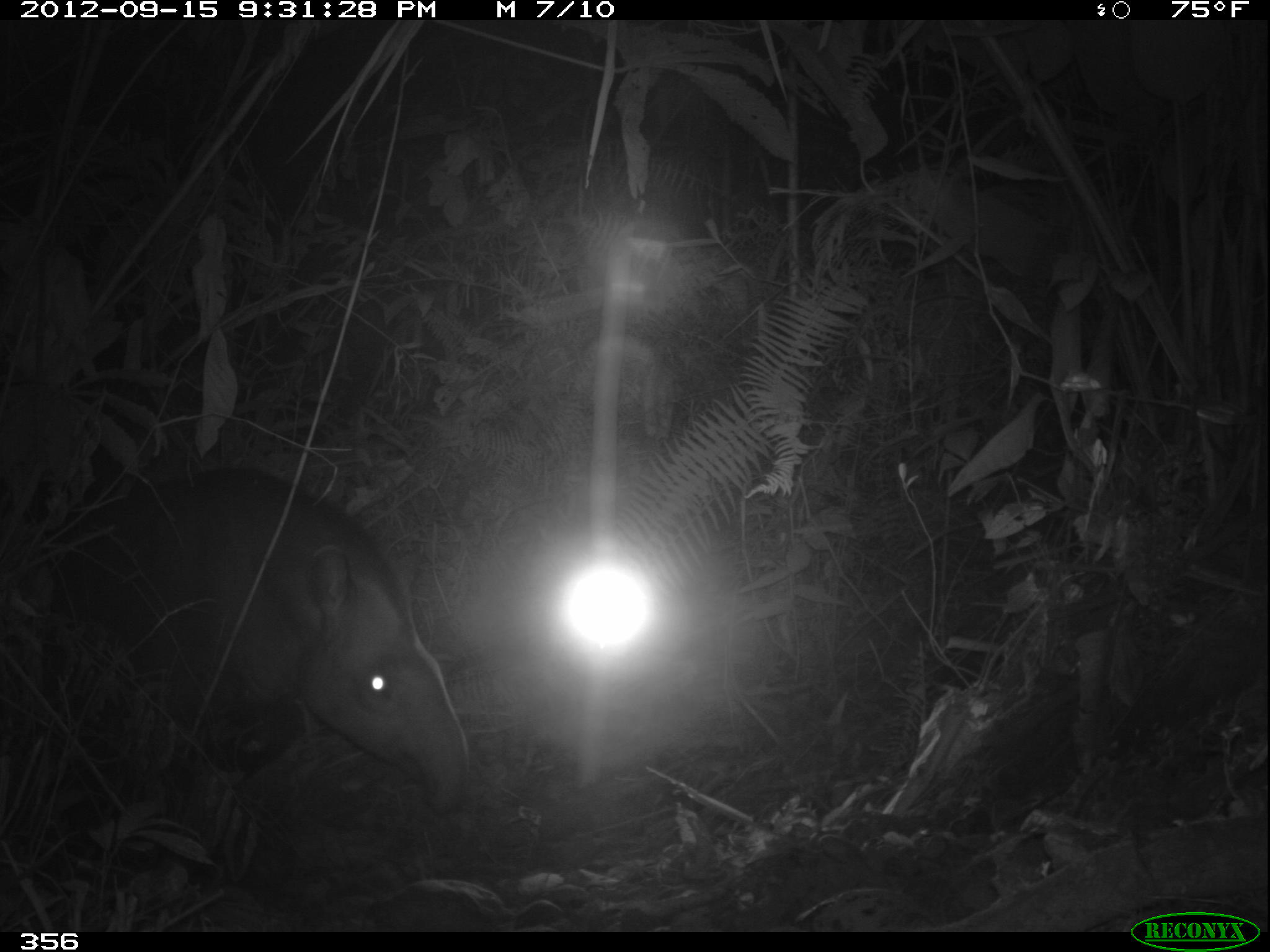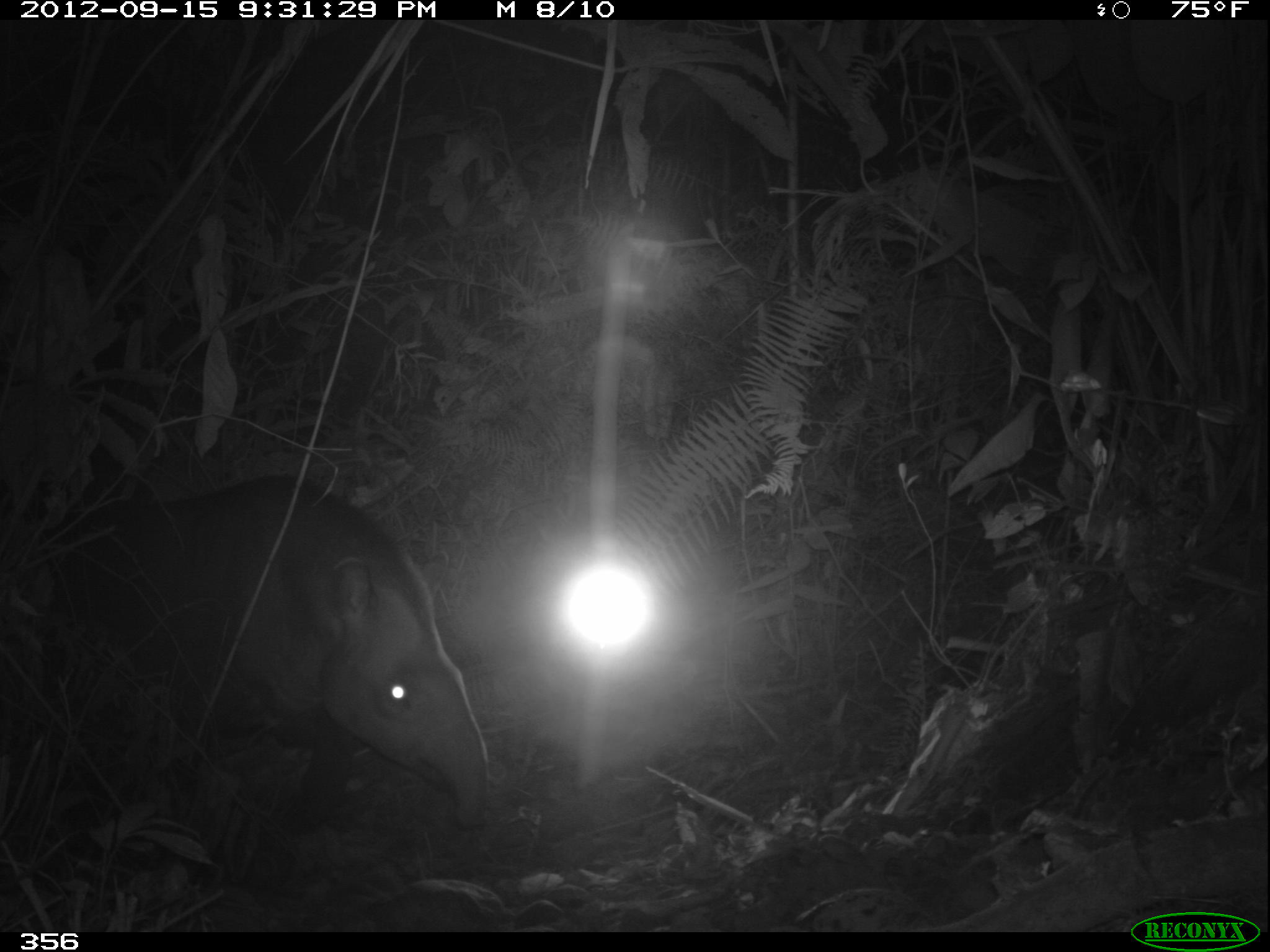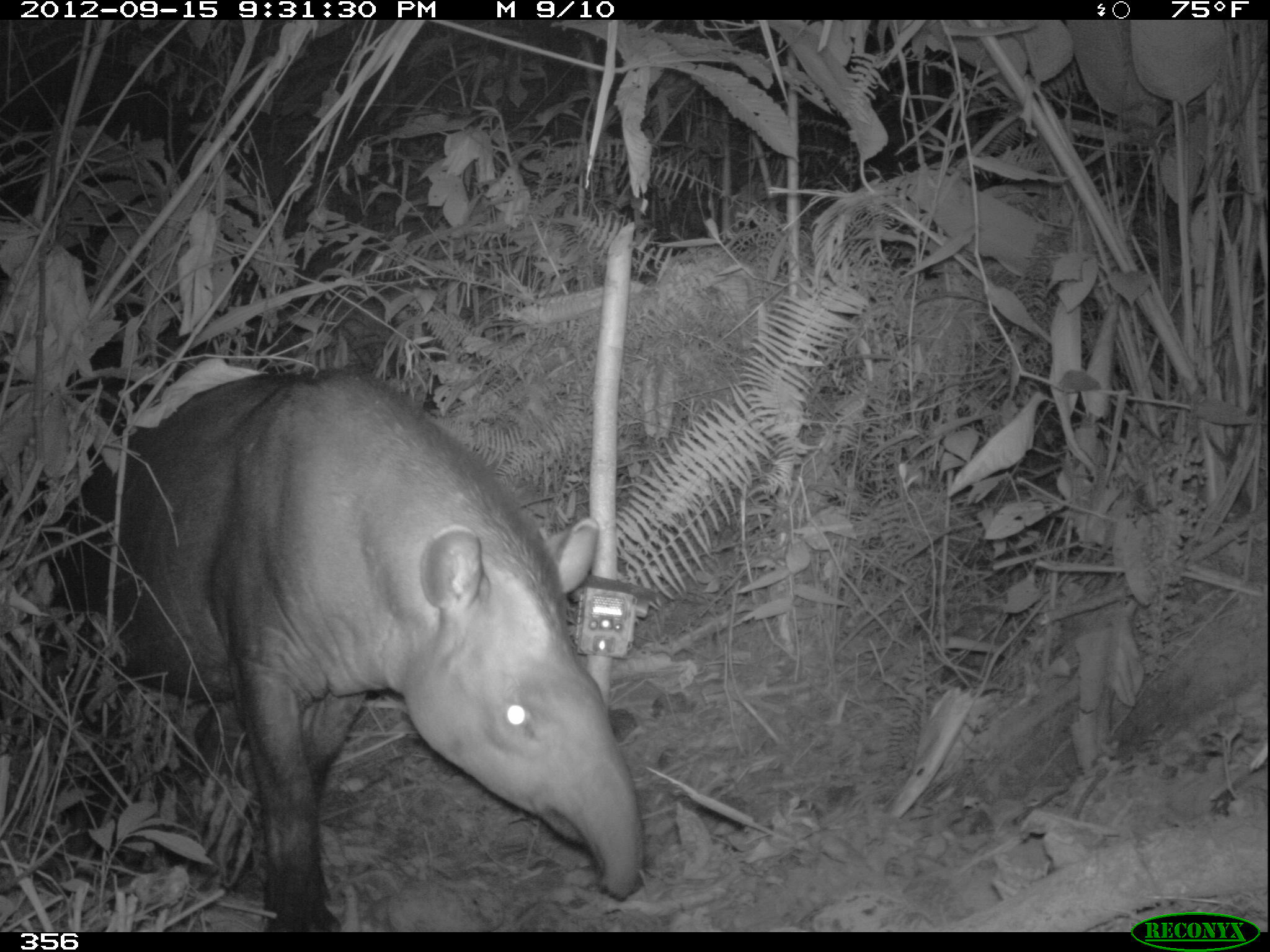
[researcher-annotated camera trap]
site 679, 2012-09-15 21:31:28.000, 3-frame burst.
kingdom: Animalia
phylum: Chordata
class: Mammalia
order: Perissodactyla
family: Tapiridae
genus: Tapirus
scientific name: Tapirus terrestris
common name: south american tapir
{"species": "Tapirus terrestris (south american tapir)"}